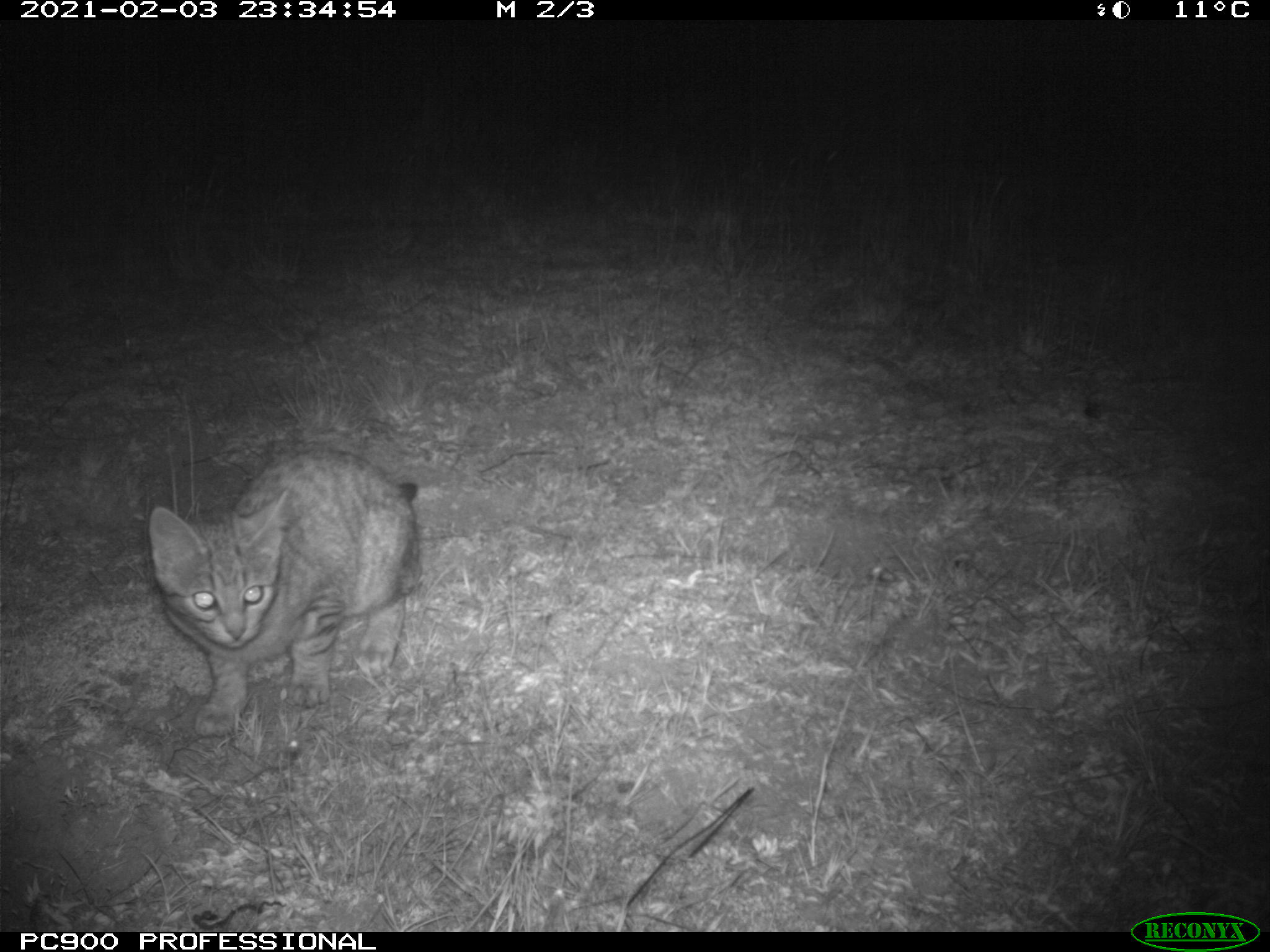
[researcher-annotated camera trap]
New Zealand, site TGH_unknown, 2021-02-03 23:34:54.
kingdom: Animalia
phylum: Chordata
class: Mammalia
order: Carnivora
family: Felidae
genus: Felis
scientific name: Felis catus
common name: domestic cat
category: cat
Cat (domestic cat) (Felis catus).